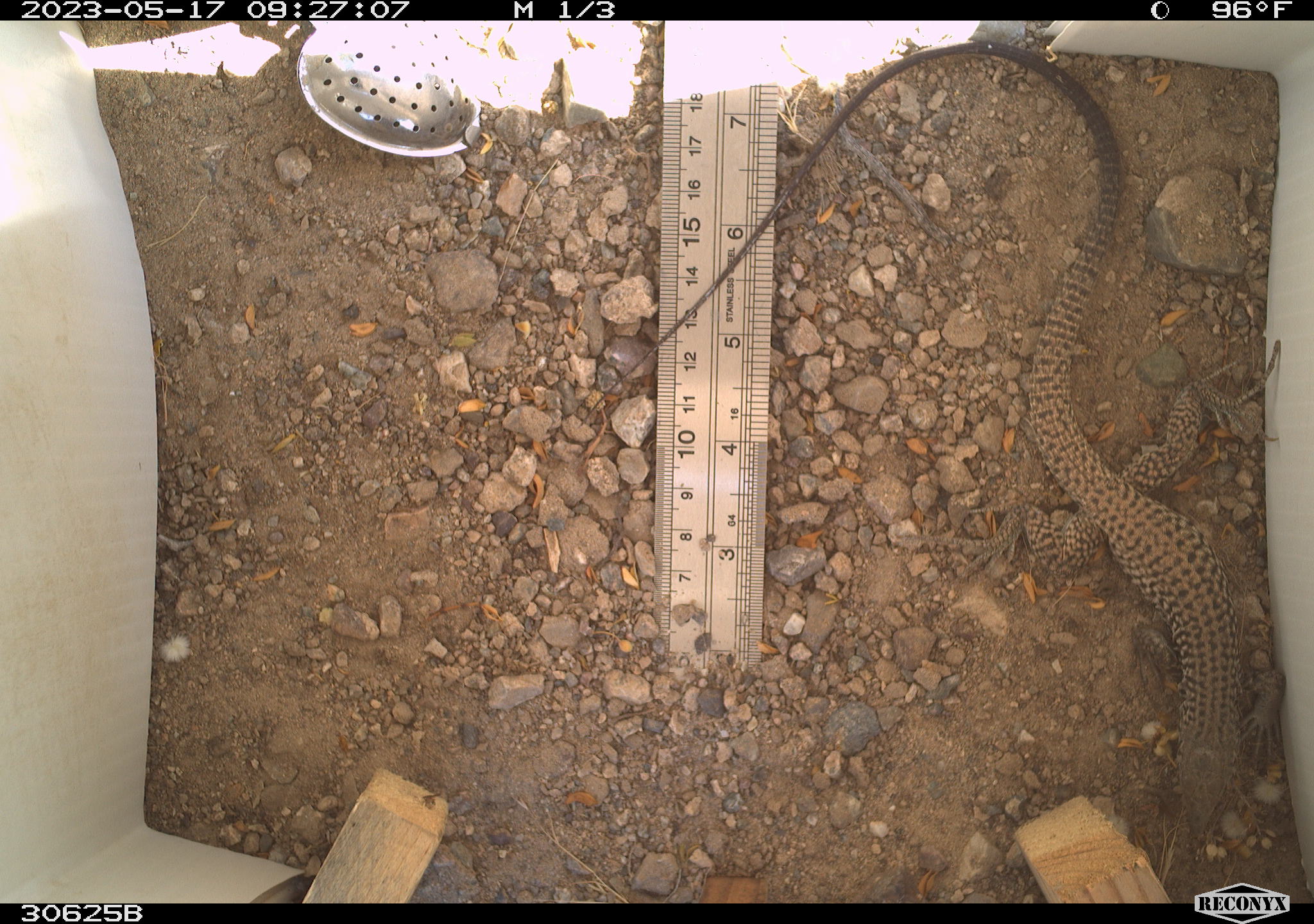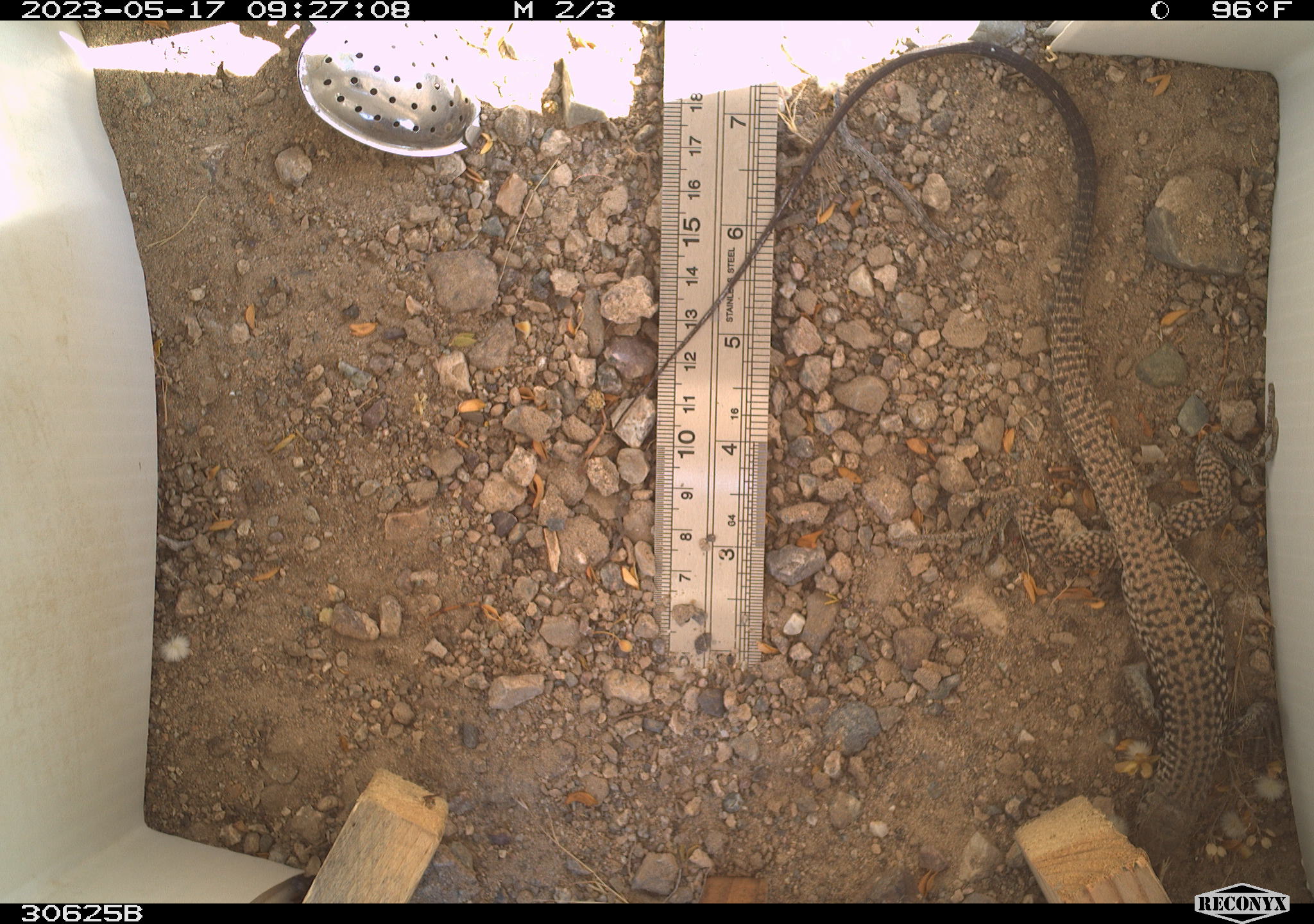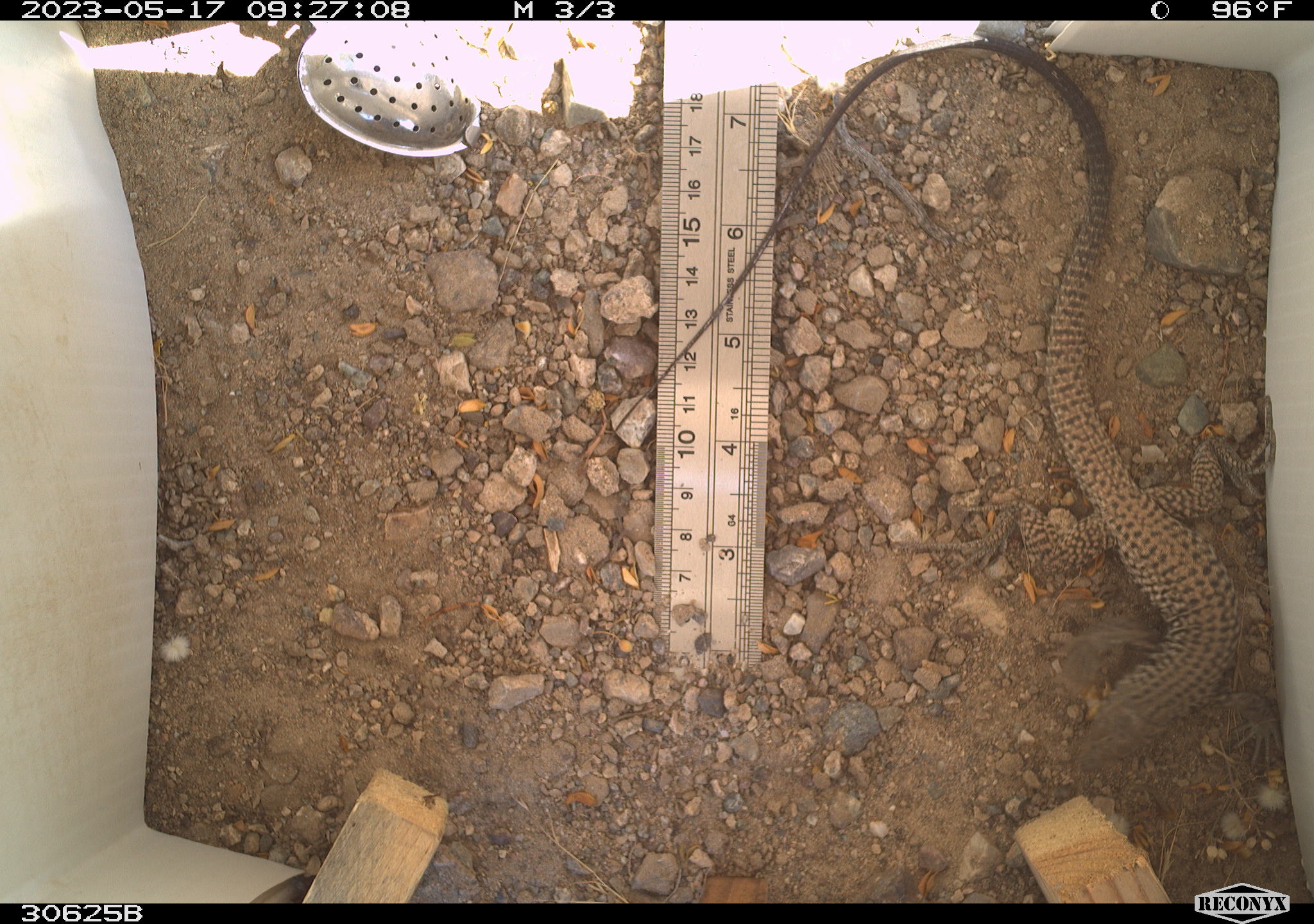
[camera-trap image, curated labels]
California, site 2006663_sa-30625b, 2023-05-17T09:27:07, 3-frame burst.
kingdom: Animalia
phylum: Chordata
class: Reptilia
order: Squamata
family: Teiidae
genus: Aspidoscelis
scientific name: Aspidoscelis tigris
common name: western whiptail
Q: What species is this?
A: Western whiptail (Aspidoscelis tigris).